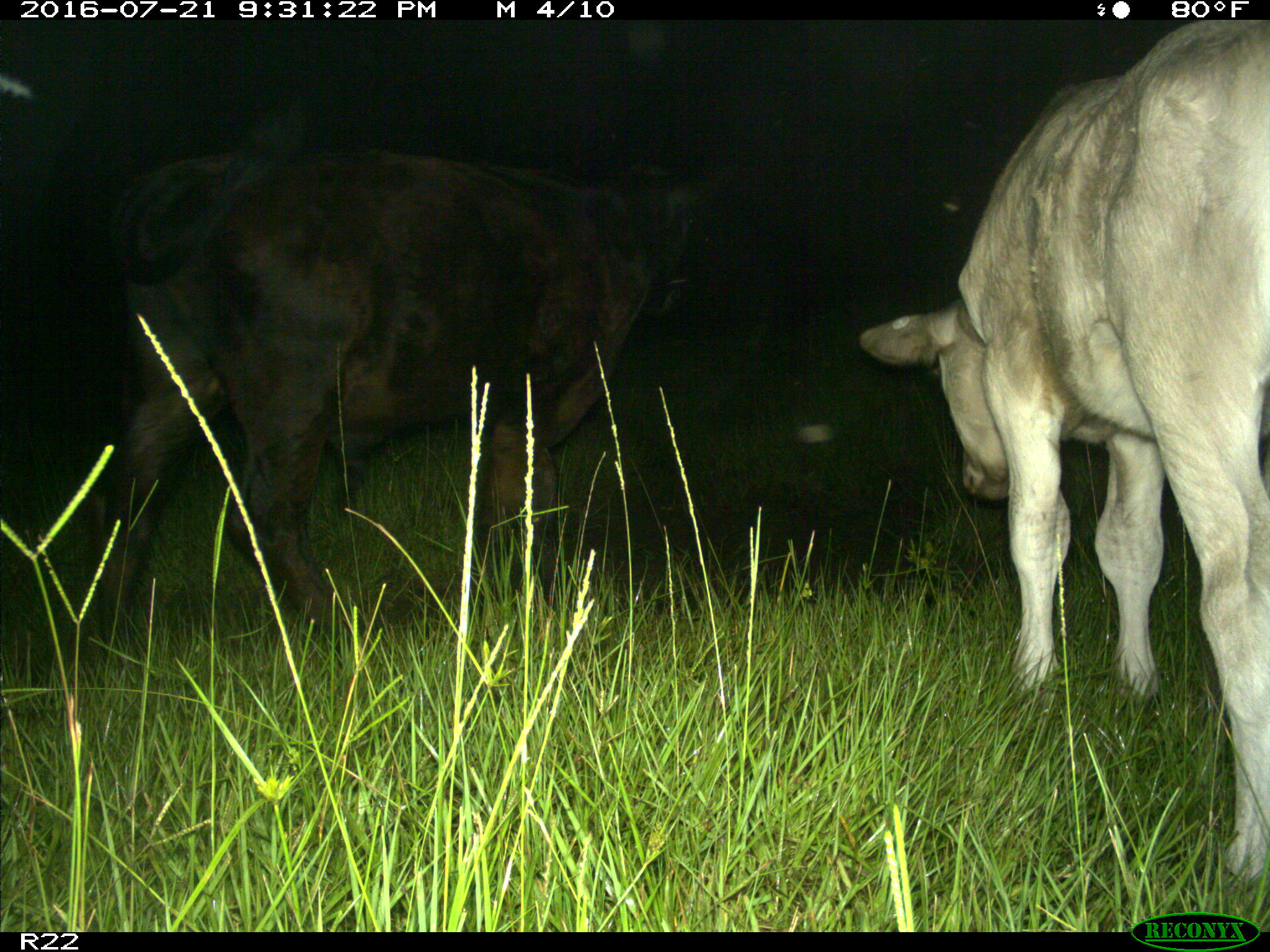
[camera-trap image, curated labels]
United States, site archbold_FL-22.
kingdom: Animalia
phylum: Chordata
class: Mammalia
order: Artiodactyla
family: Bovidae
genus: Bos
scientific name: Bos taurus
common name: domestic cow